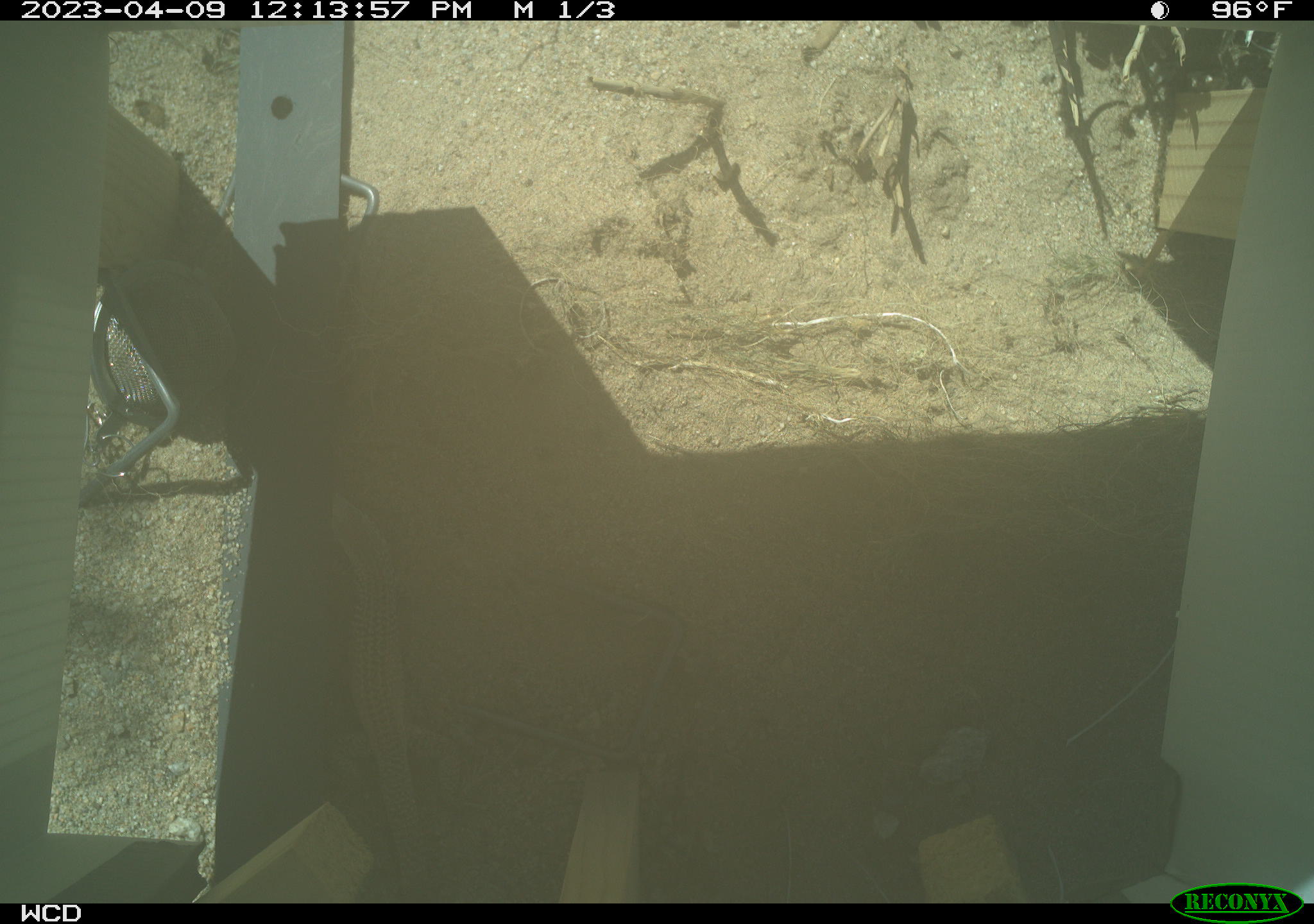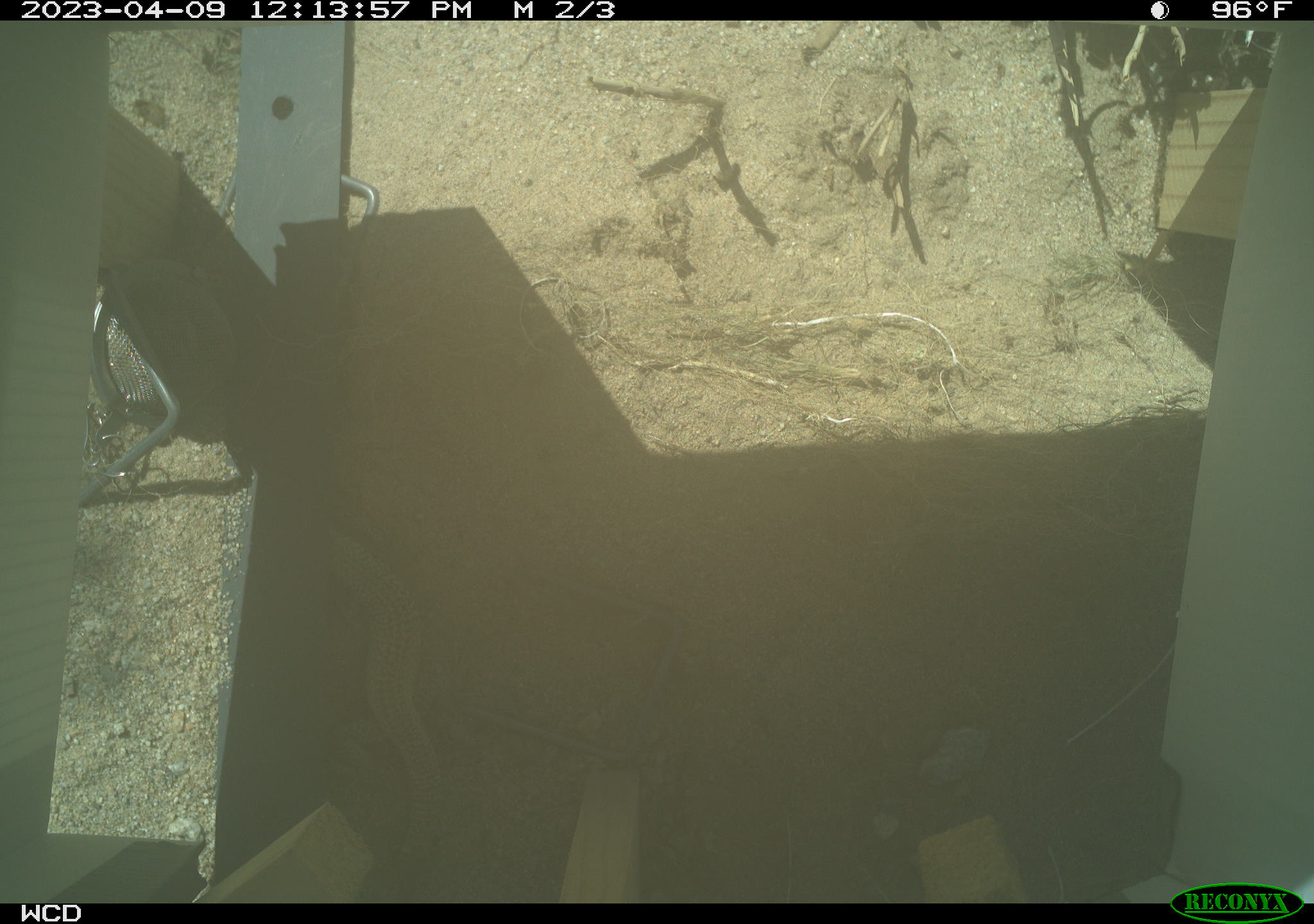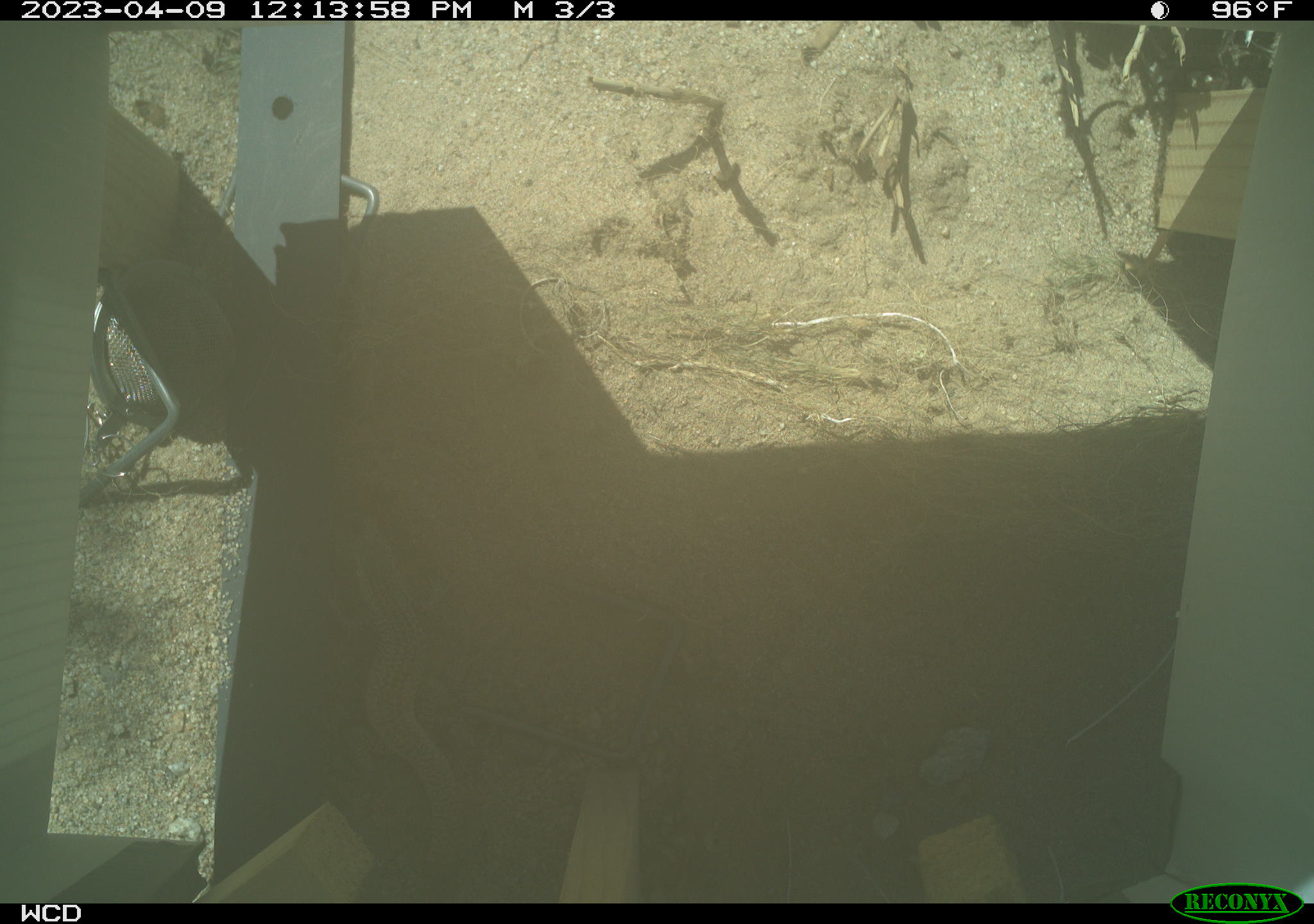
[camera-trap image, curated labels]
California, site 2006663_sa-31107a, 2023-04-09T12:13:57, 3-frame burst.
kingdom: Animalia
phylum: Chordata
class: Reptilia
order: Squamata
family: Teiidae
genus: Aspidoscelis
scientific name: Aspidoscelis tigris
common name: western whiptail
Western whiptail (Aspidoscelis tigris).